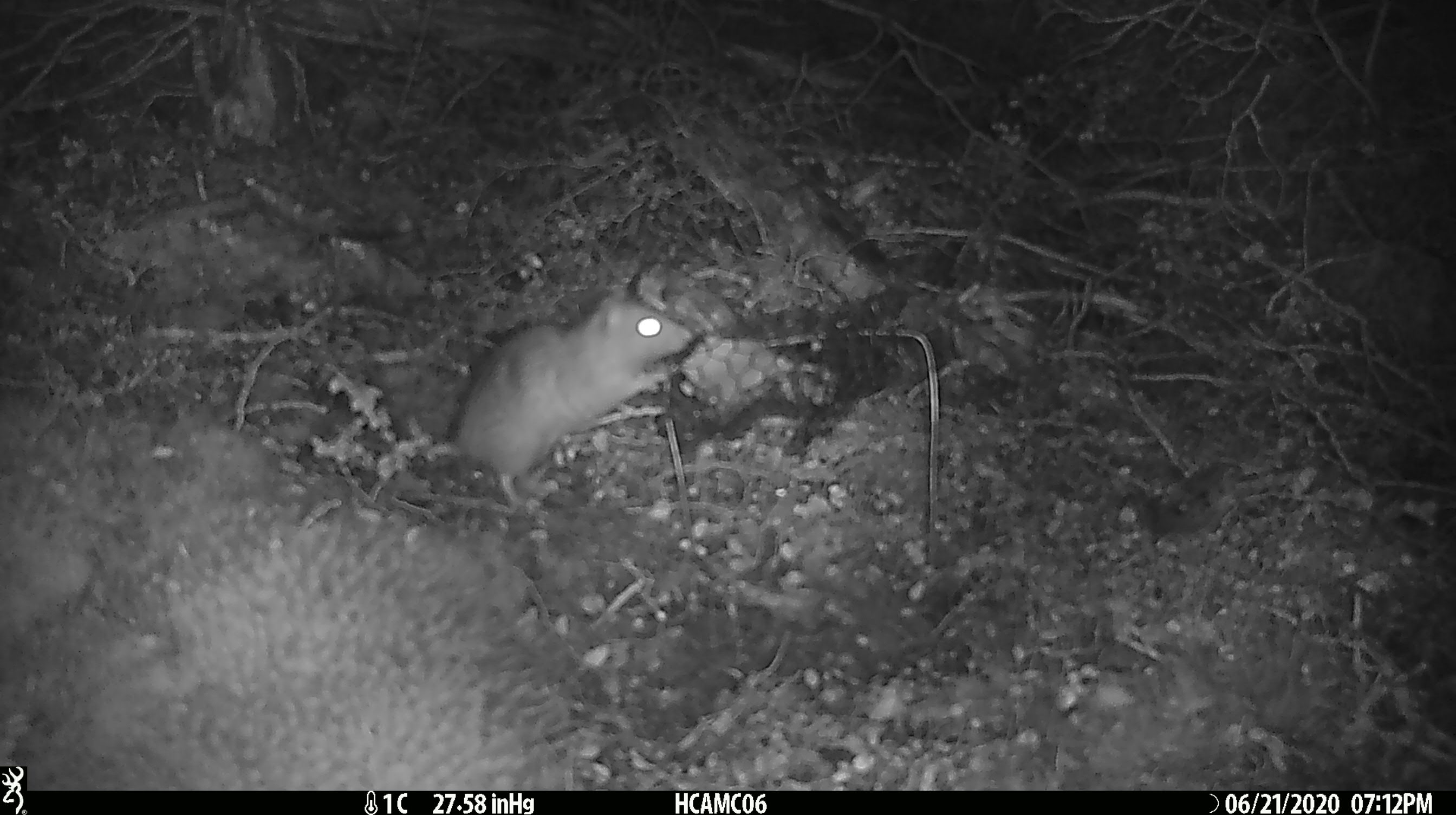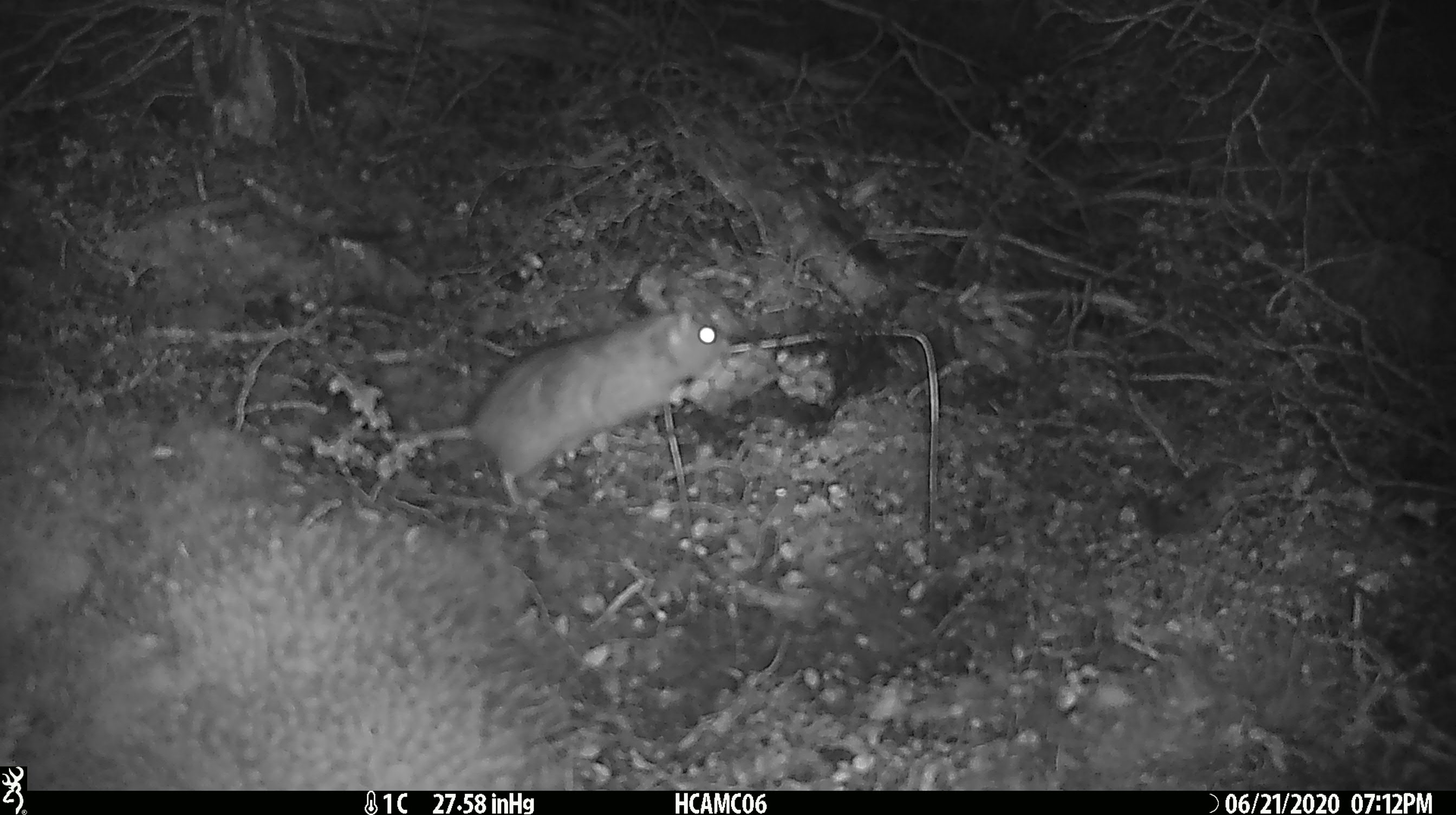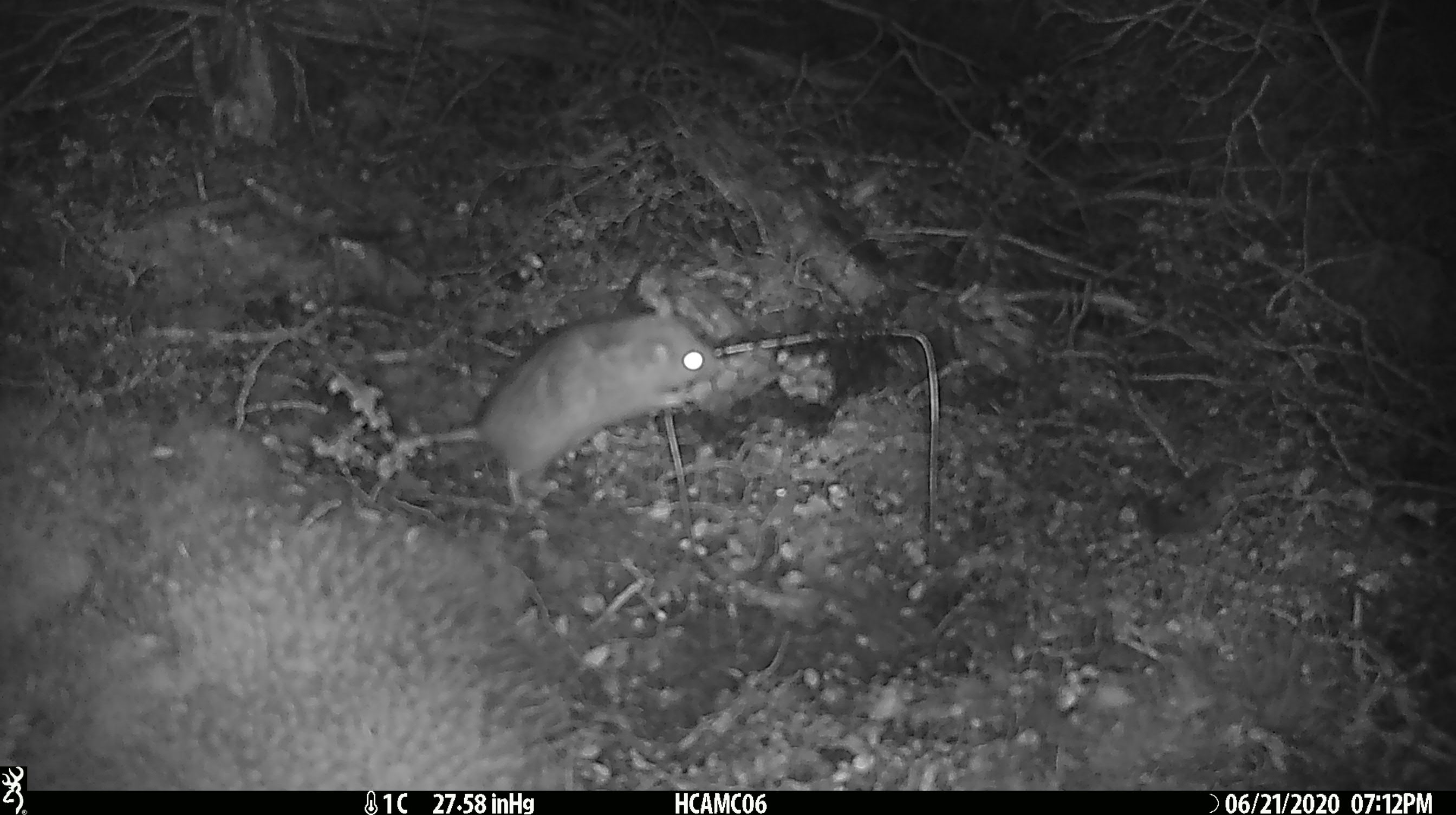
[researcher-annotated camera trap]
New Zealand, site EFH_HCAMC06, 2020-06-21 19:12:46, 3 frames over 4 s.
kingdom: Animalia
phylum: Chordata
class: Mammalia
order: Rodentia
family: Muridae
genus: Rattus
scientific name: Rattus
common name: rat